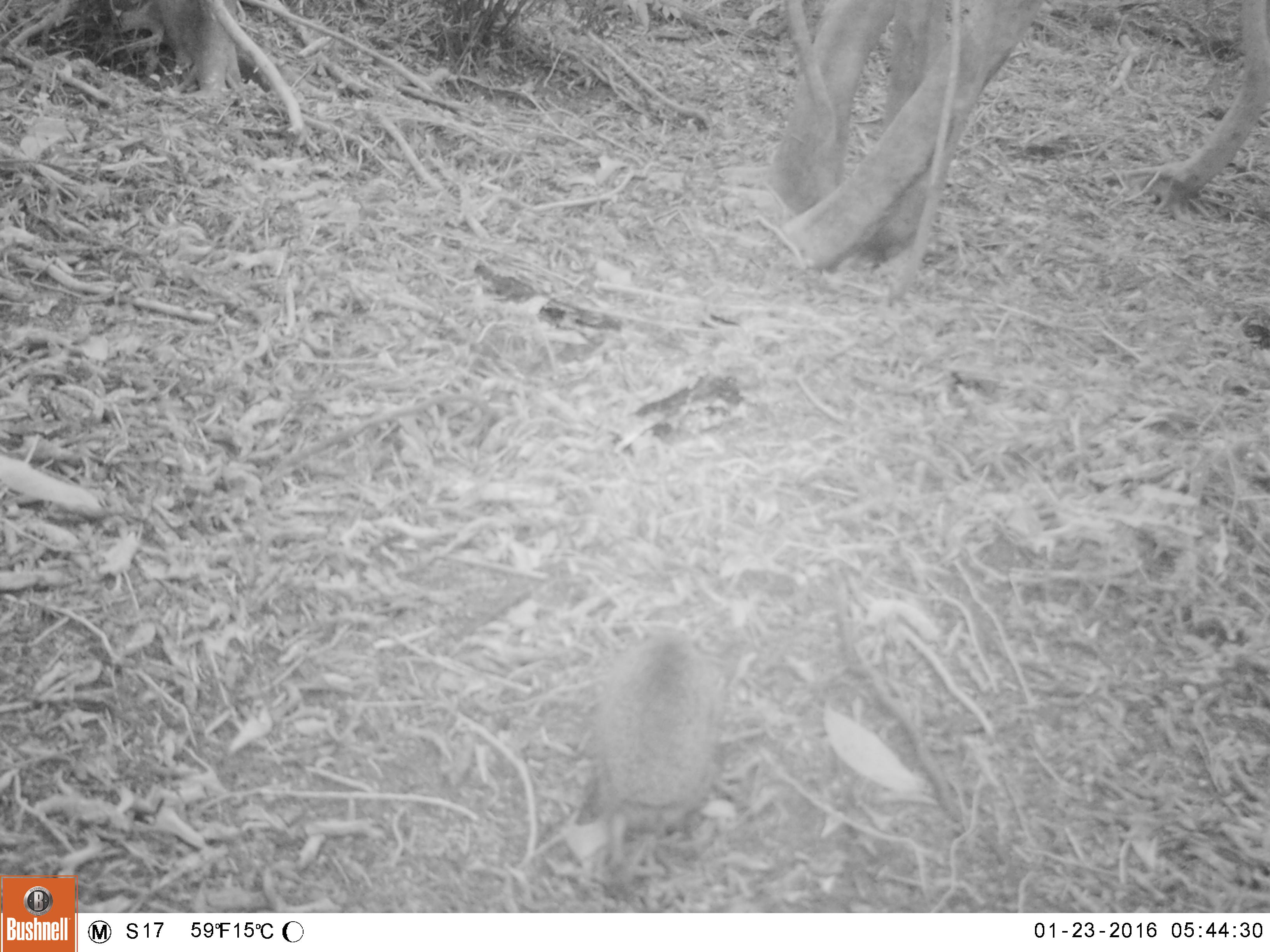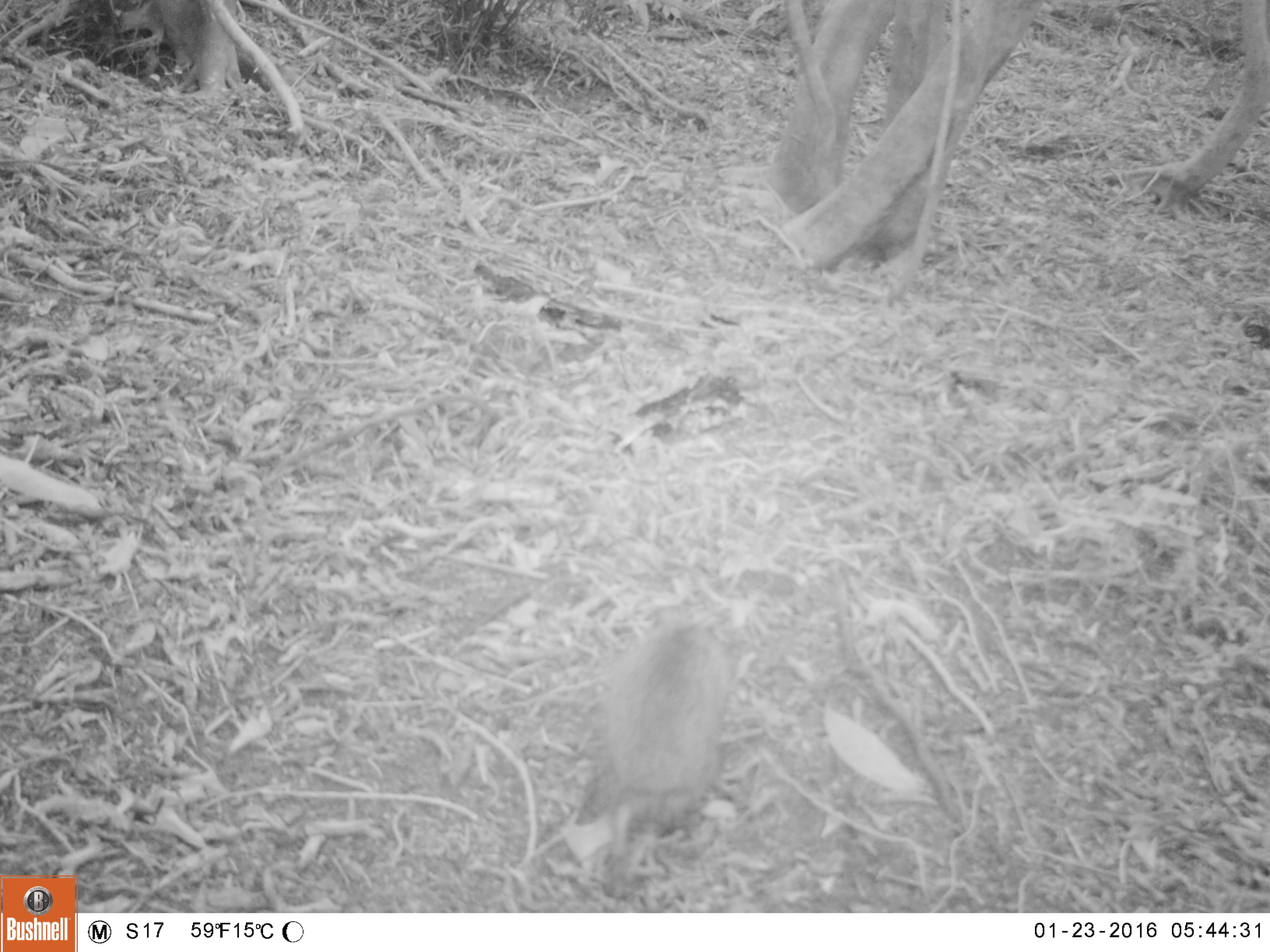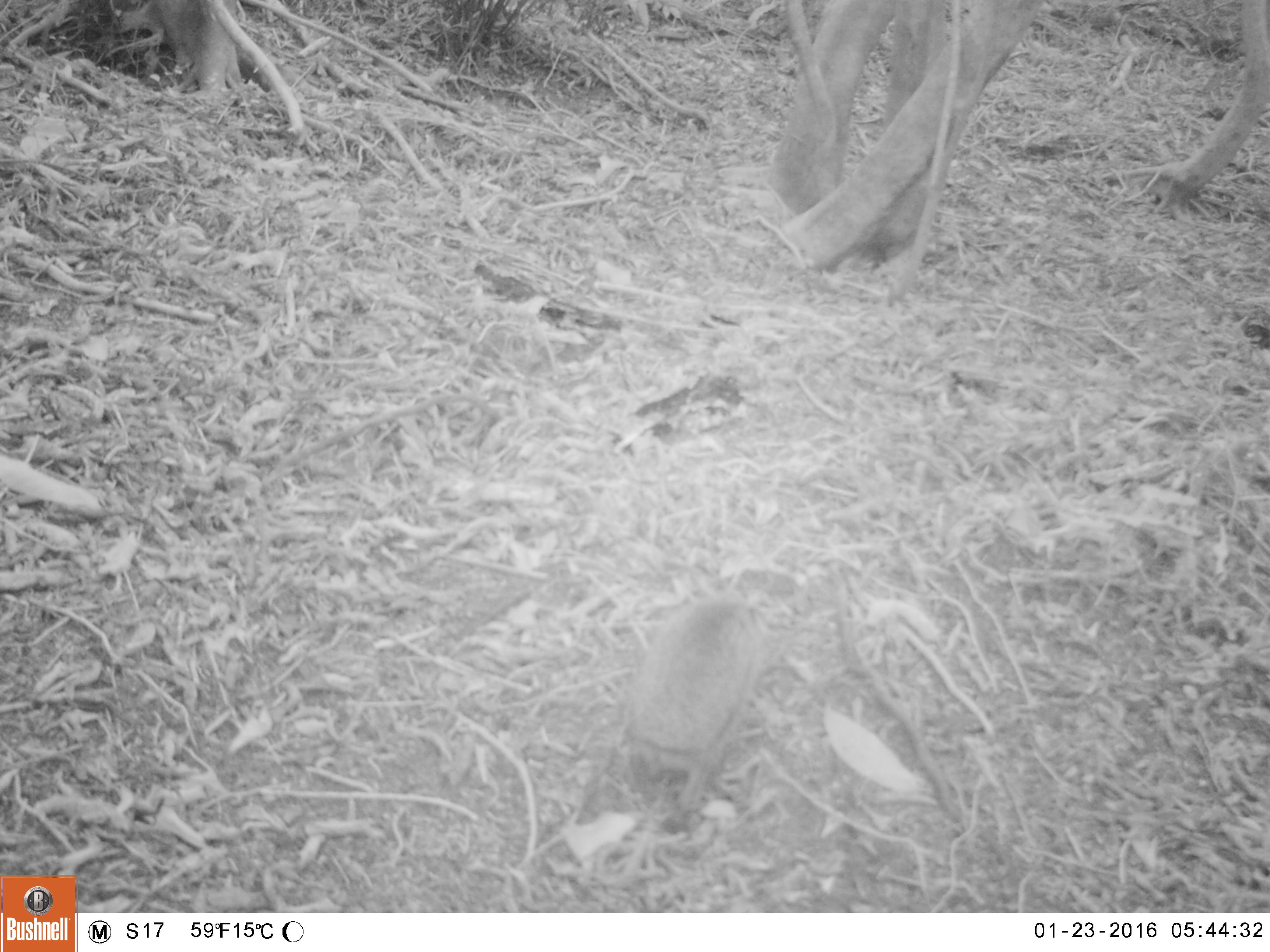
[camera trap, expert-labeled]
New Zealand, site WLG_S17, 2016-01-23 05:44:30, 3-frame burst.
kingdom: Animalia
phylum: Chordata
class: Mammalia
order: Eulipotyphla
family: Erinaceidae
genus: Erinaceus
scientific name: Erinaceus europaeus europaeus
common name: european hedgehog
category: hedgehog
Hedgehog (european hedgehog) (Erinaceus europaeus europaeus).